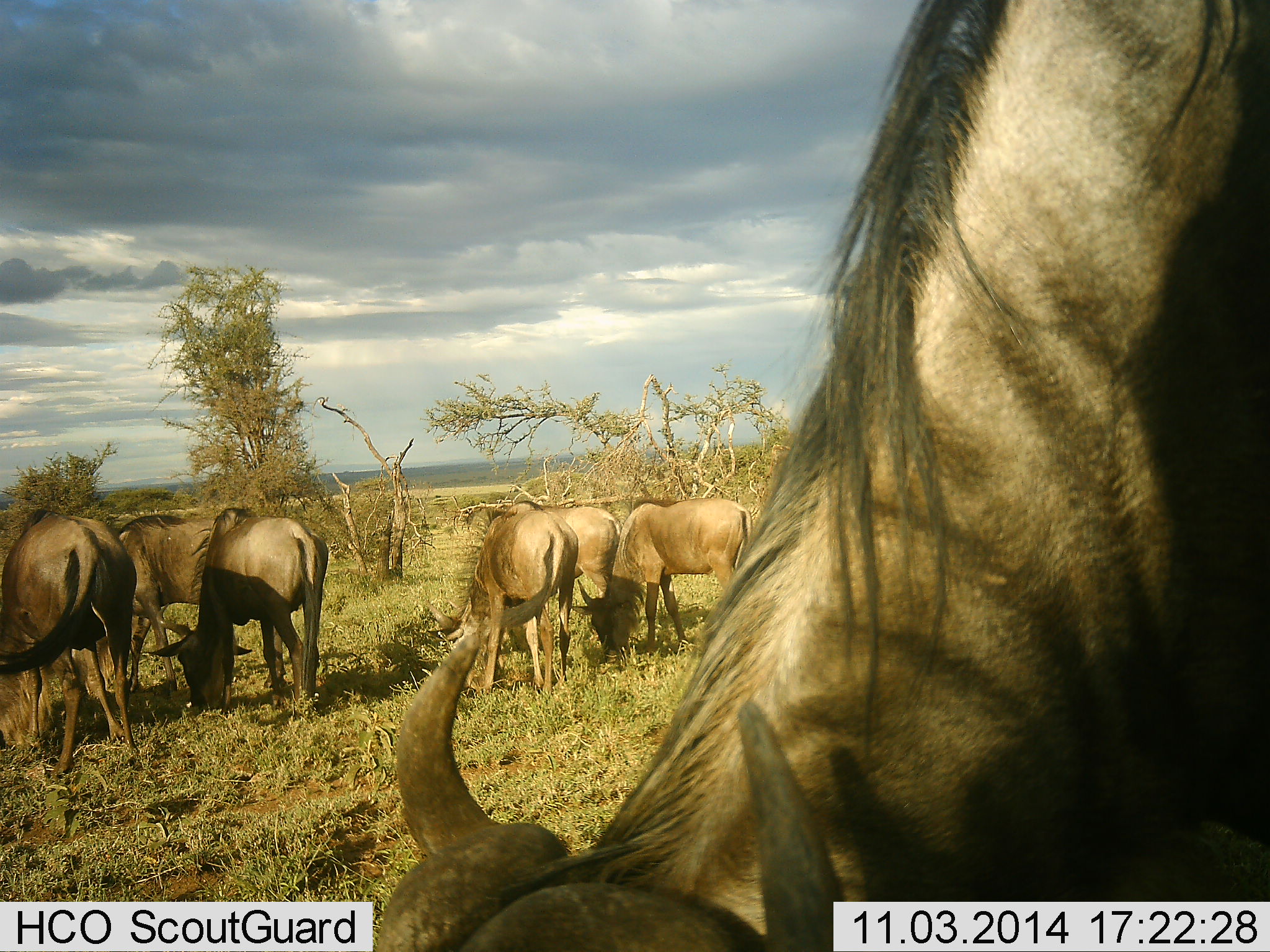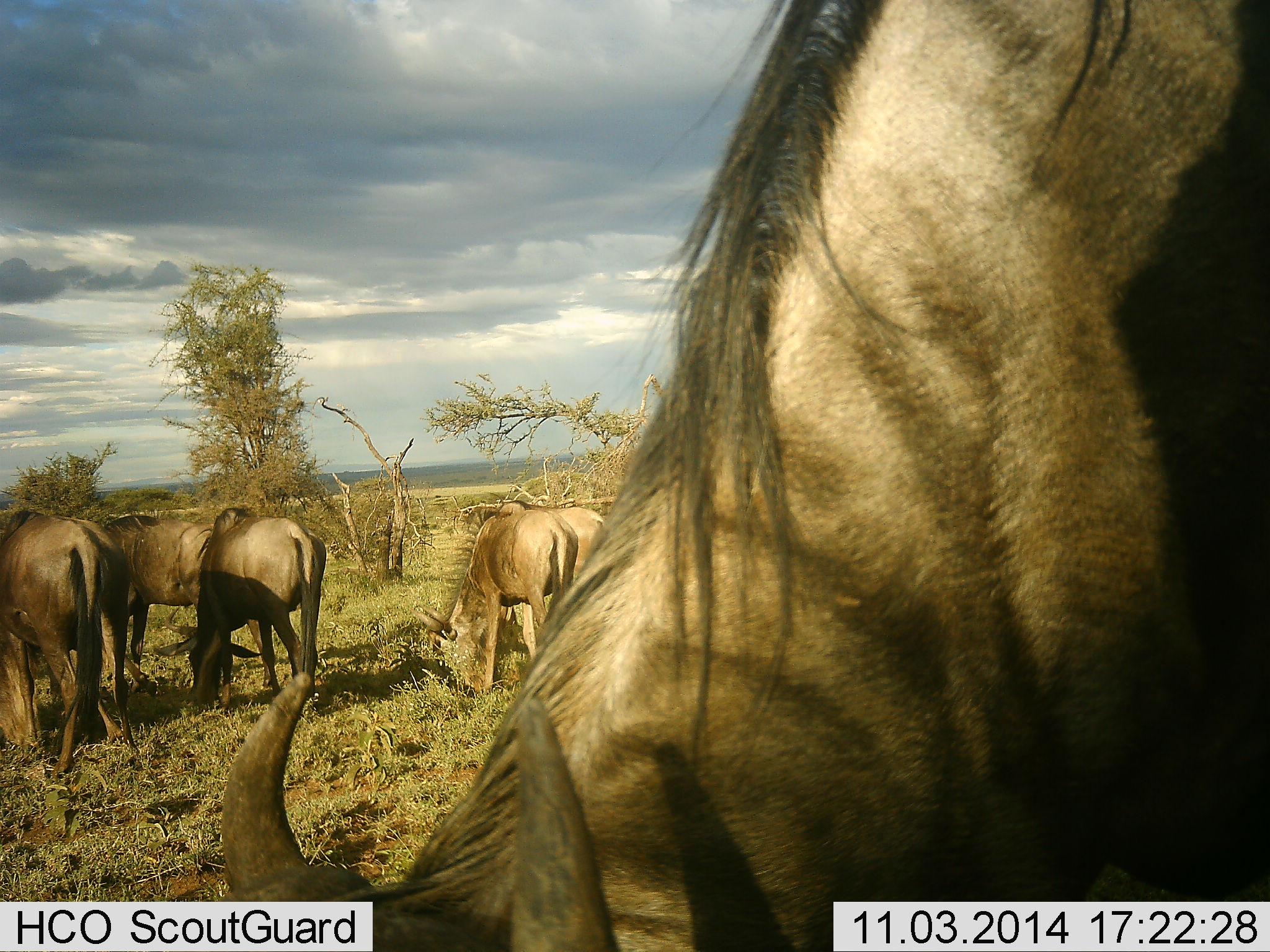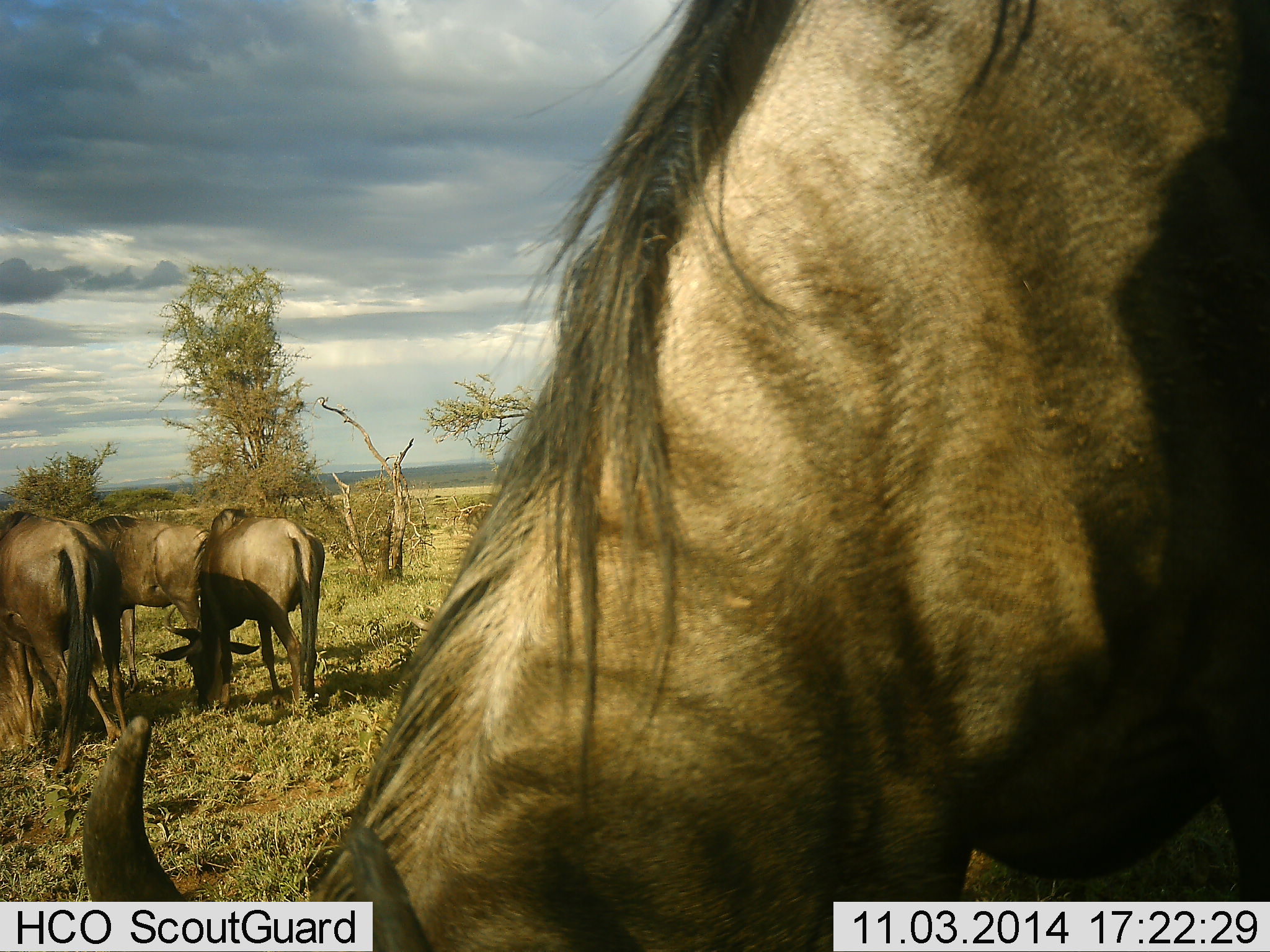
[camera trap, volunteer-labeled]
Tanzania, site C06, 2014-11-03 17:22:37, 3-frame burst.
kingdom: Animalia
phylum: Chordata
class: Mammalia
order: Artiodactyla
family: Bovidae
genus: Connochaetes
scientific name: Connochaetes taurinus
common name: blue wildebeest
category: wildebeest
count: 7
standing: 30%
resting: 0%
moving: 10%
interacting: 0%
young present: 10%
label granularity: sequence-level